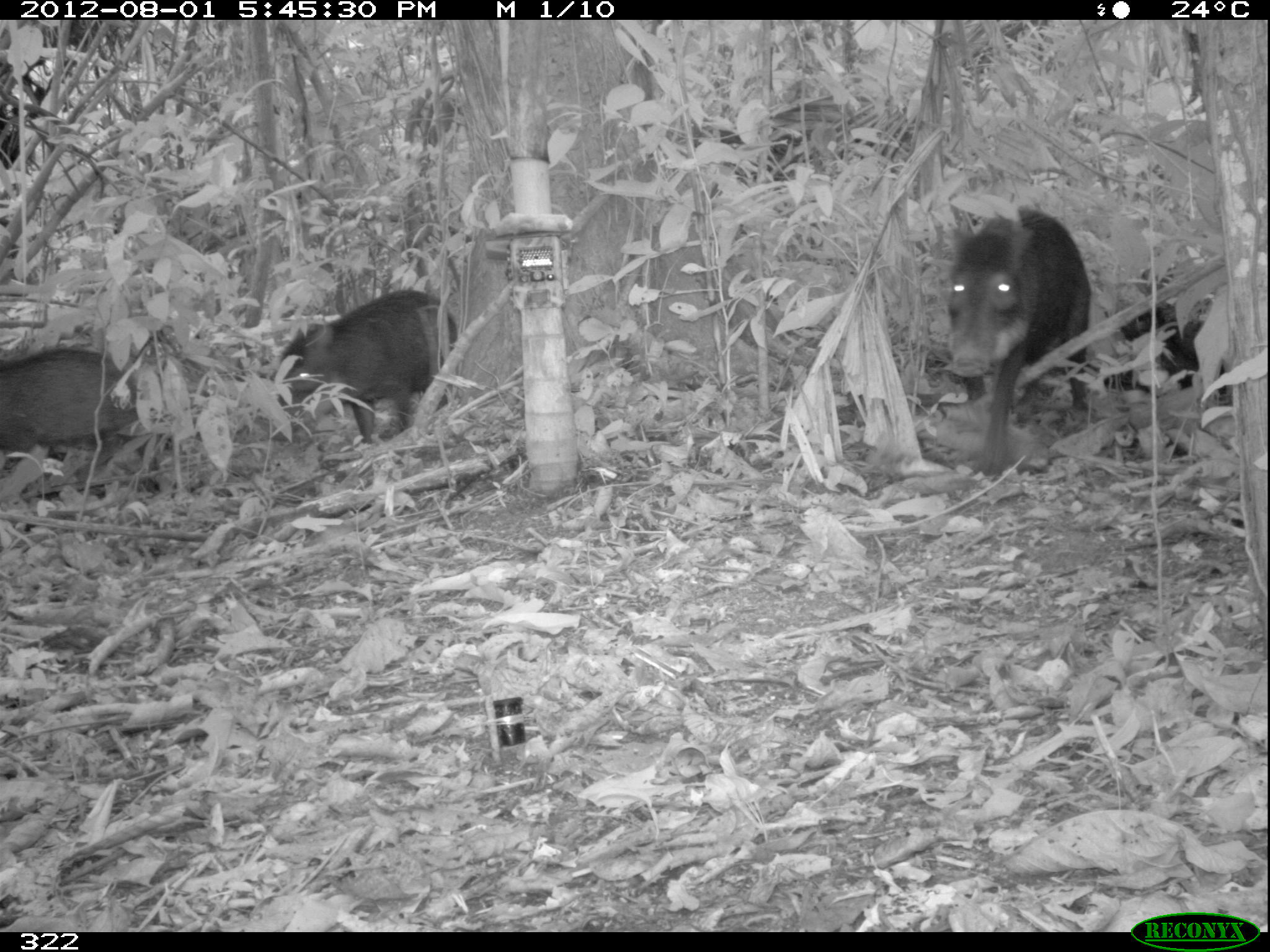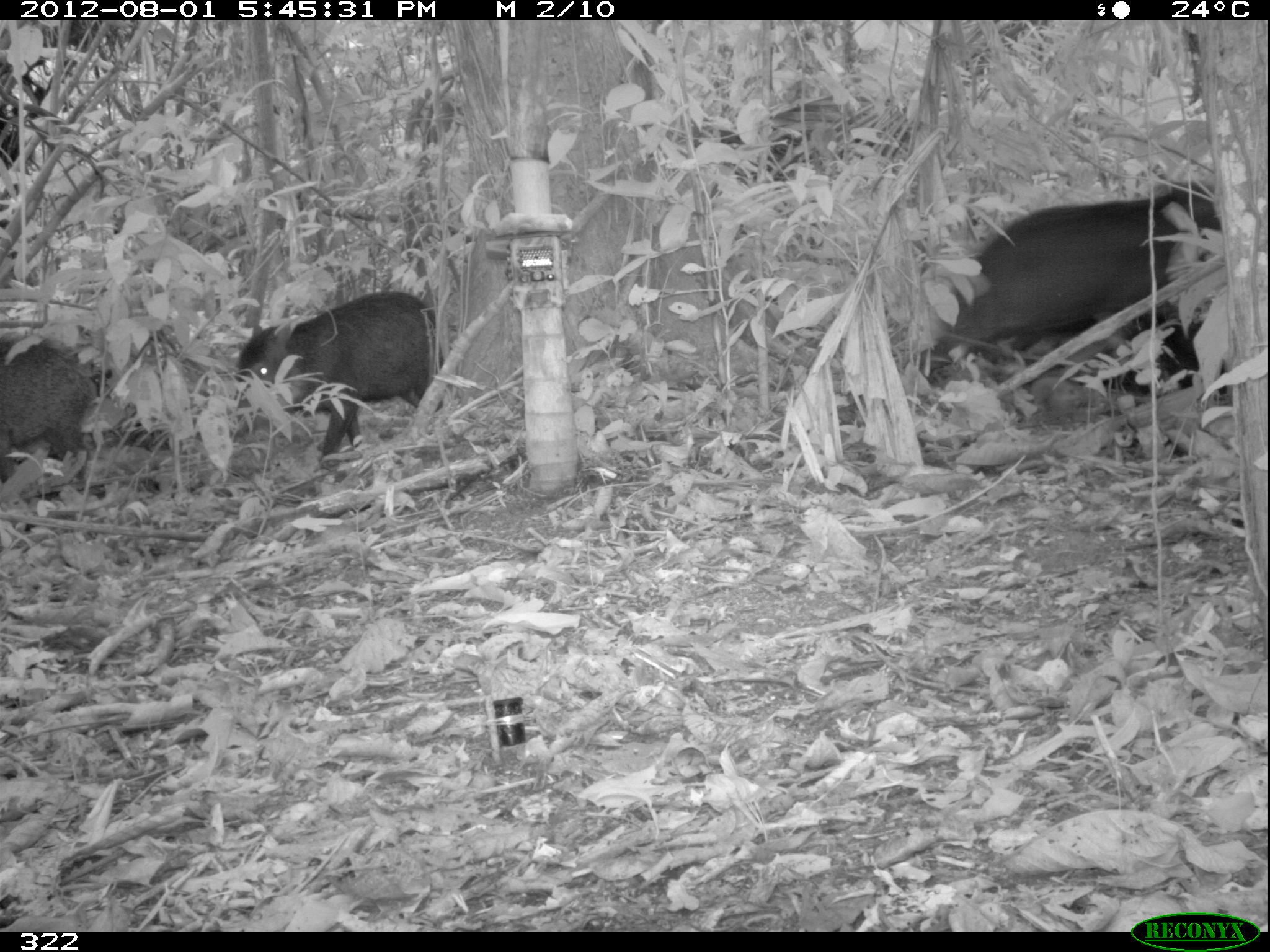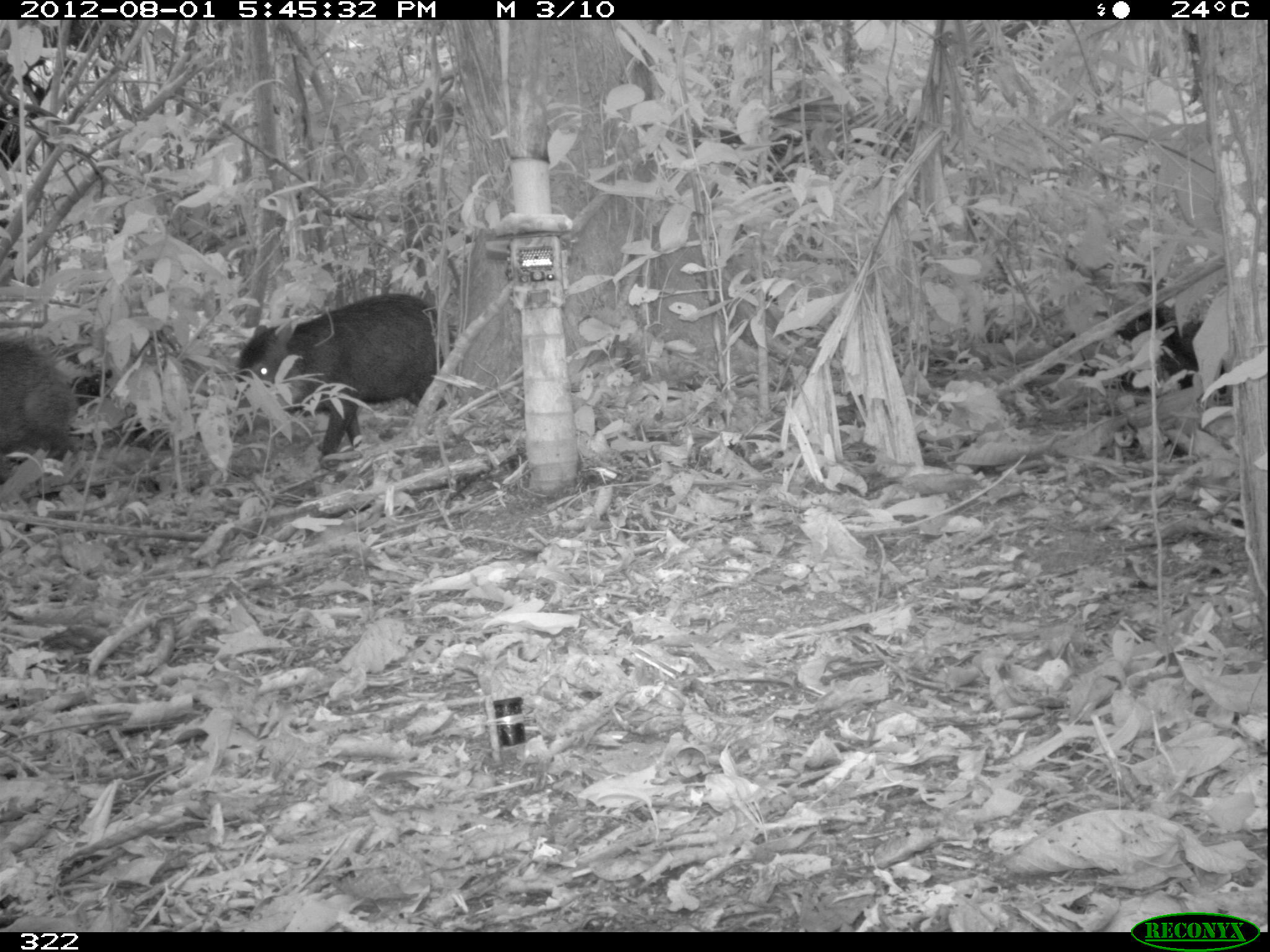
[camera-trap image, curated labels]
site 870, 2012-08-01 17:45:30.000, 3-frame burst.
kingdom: Animalia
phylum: Chordata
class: Mammalia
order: Artiodactyla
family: Tayassuidae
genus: Tayassu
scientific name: Tayassu pecari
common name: white-lipped peccary